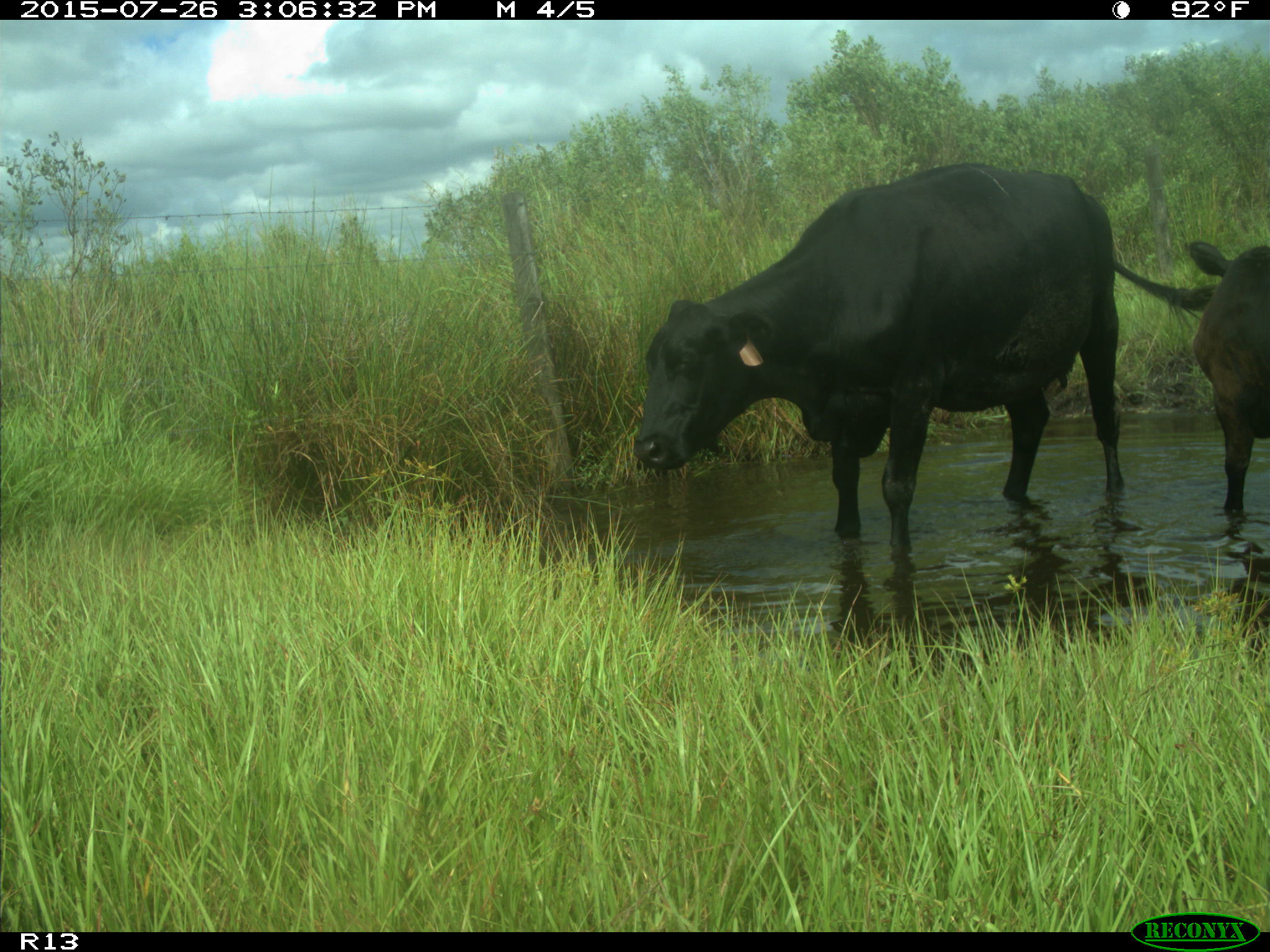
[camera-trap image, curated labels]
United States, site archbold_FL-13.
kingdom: Animalia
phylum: Chordata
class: Mammalia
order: Artiodactyla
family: Bovidae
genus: Bos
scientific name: Bos taurus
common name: domestic cow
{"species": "Bos taurus (domestic cow)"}